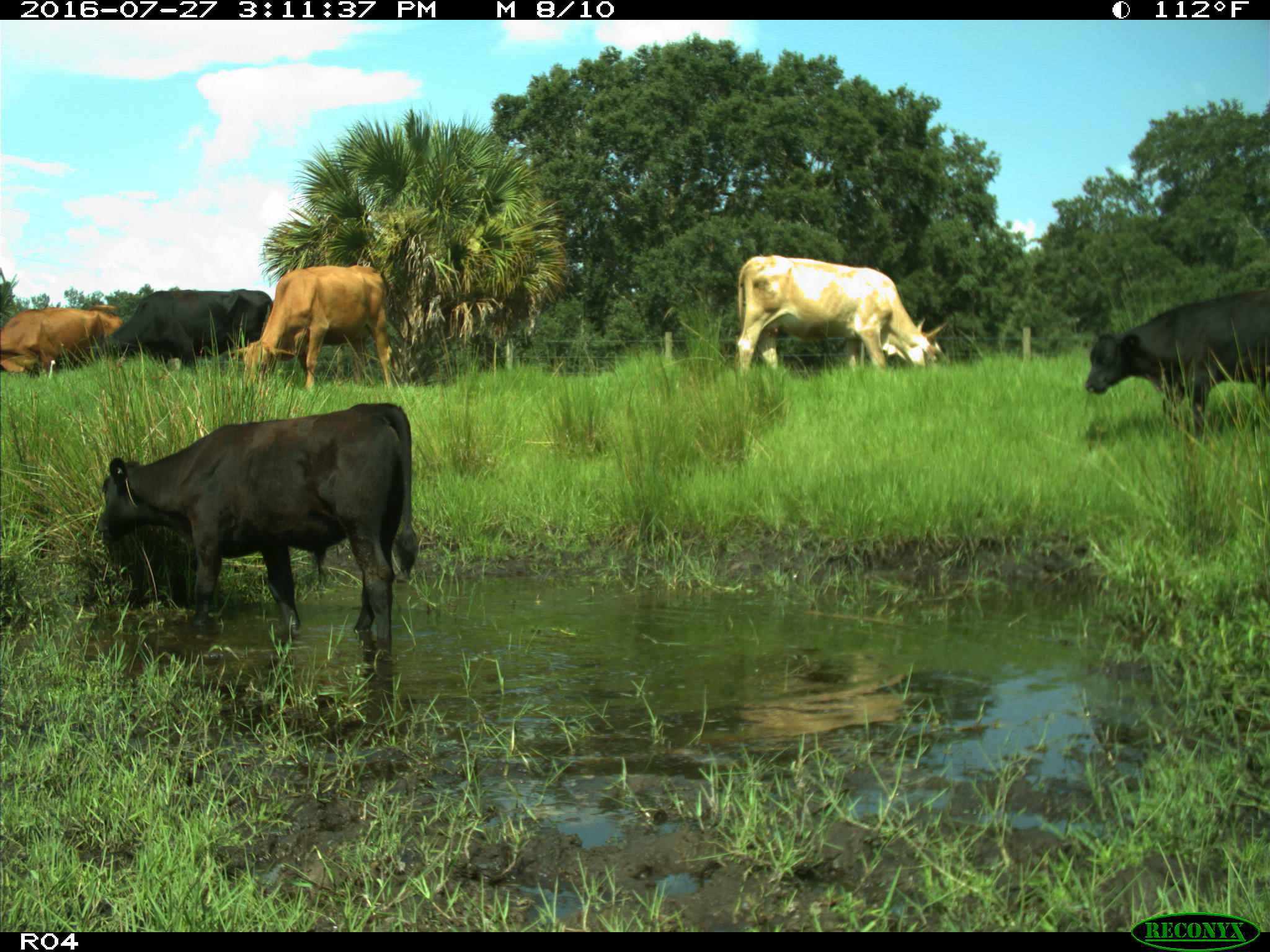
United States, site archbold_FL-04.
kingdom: Animalia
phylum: Chordata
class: Mammalia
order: Artiodactyla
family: Bovidae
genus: Bos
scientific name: Bos taurus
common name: domestic cow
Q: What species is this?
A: Bos taurus (domestic cow).